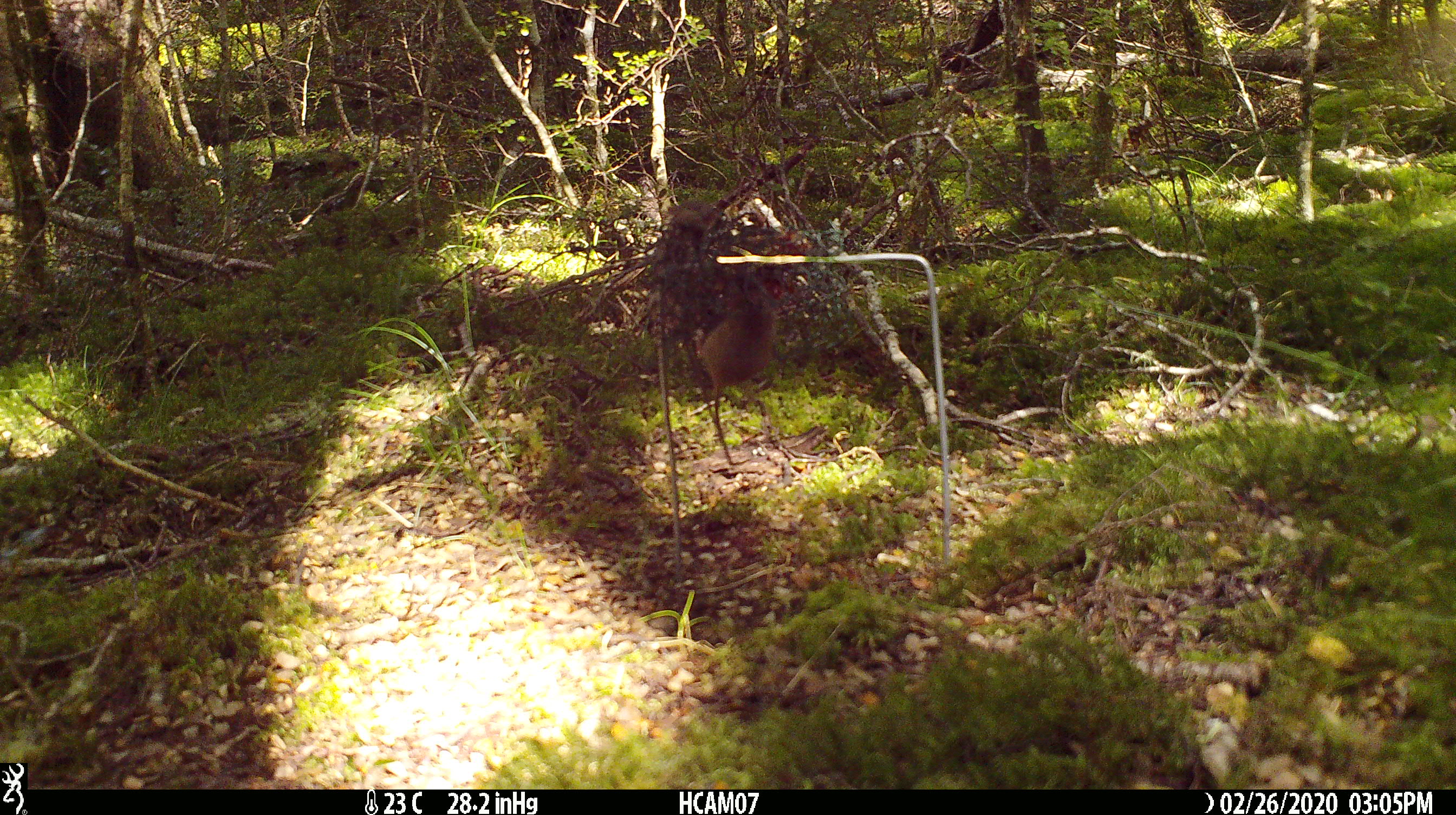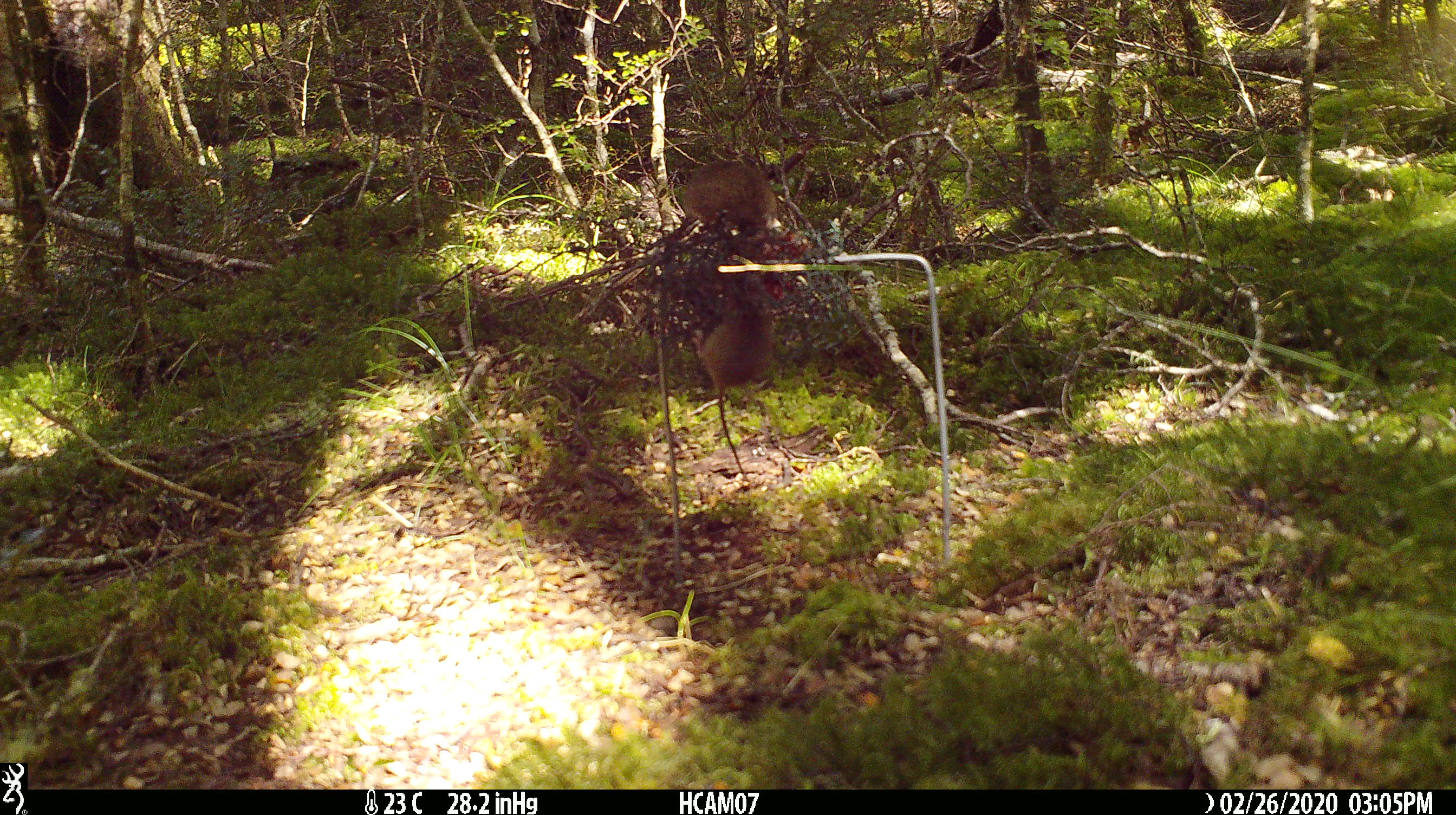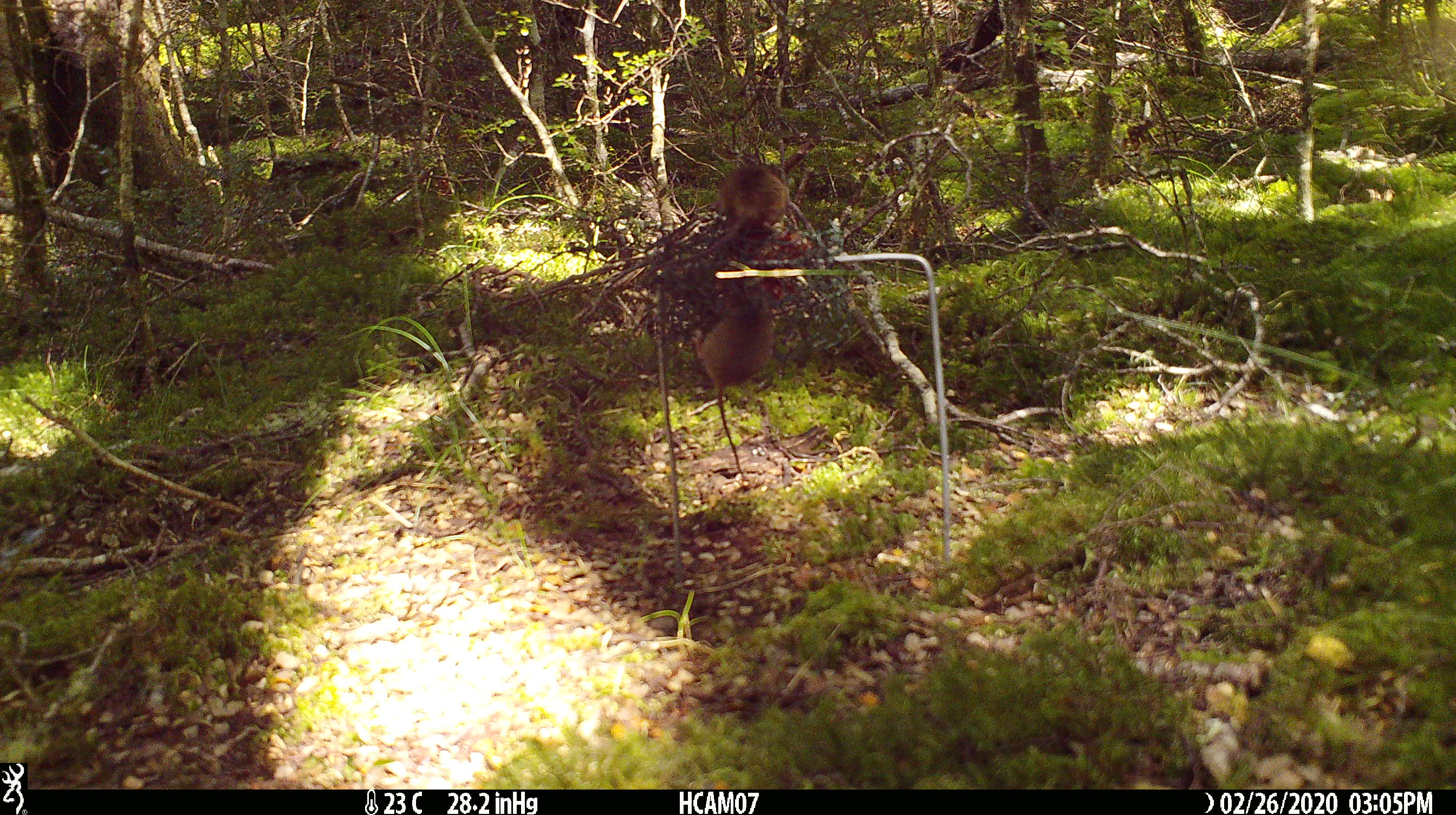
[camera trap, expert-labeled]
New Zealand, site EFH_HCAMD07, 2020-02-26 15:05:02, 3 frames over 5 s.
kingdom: Animalia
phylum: Chordata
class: Mammalia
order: Rodentia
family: Muridae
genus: Mus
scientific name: Mus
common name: mouse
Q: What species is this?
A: Mouse (Mus).